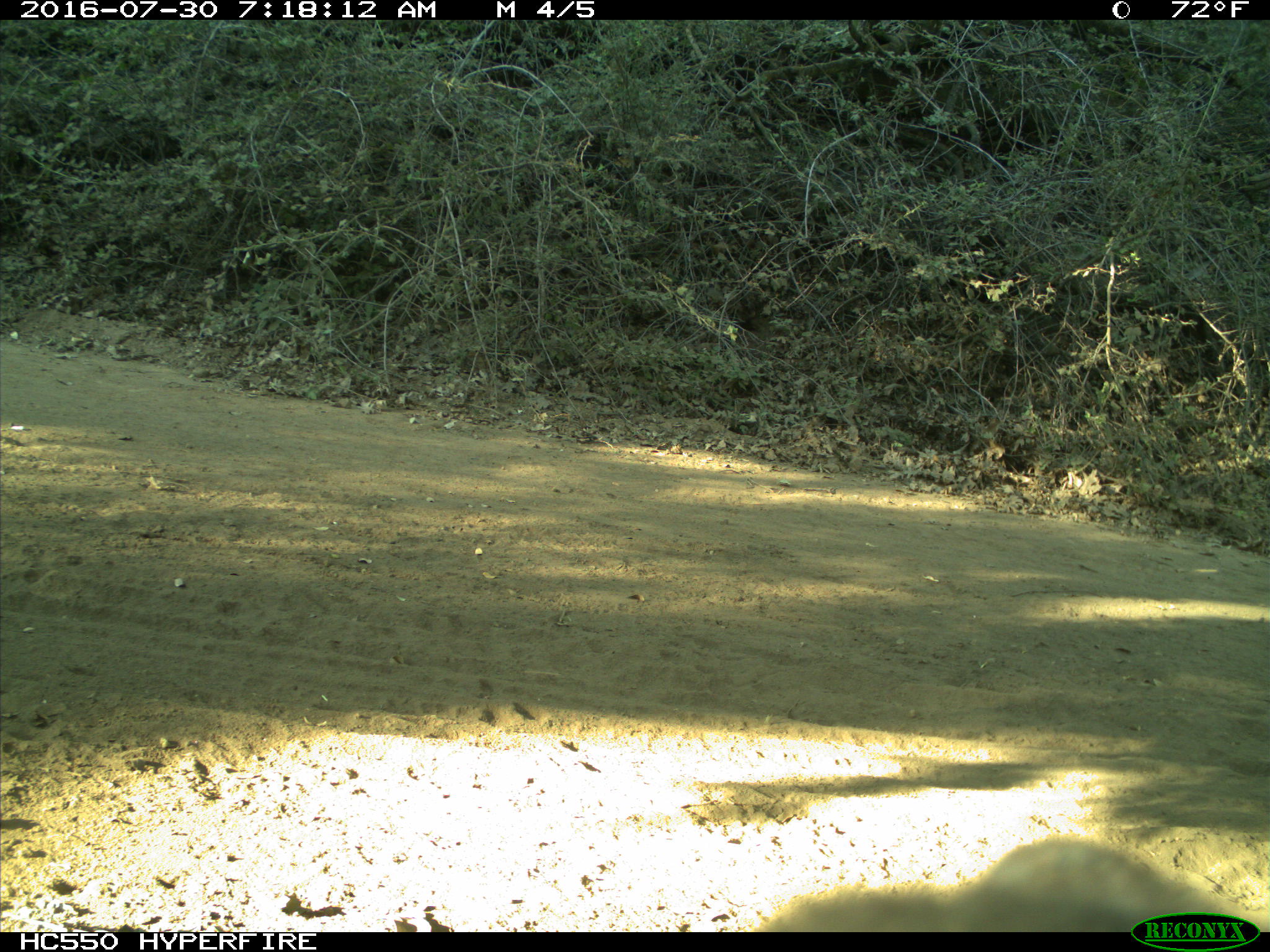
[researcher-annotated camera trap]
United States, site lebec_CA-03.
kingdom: Animalia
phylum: Chordata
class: Mammalia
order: Carnivora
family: Ursidae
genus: Ursus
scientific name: Ursus americanus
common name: american black bear